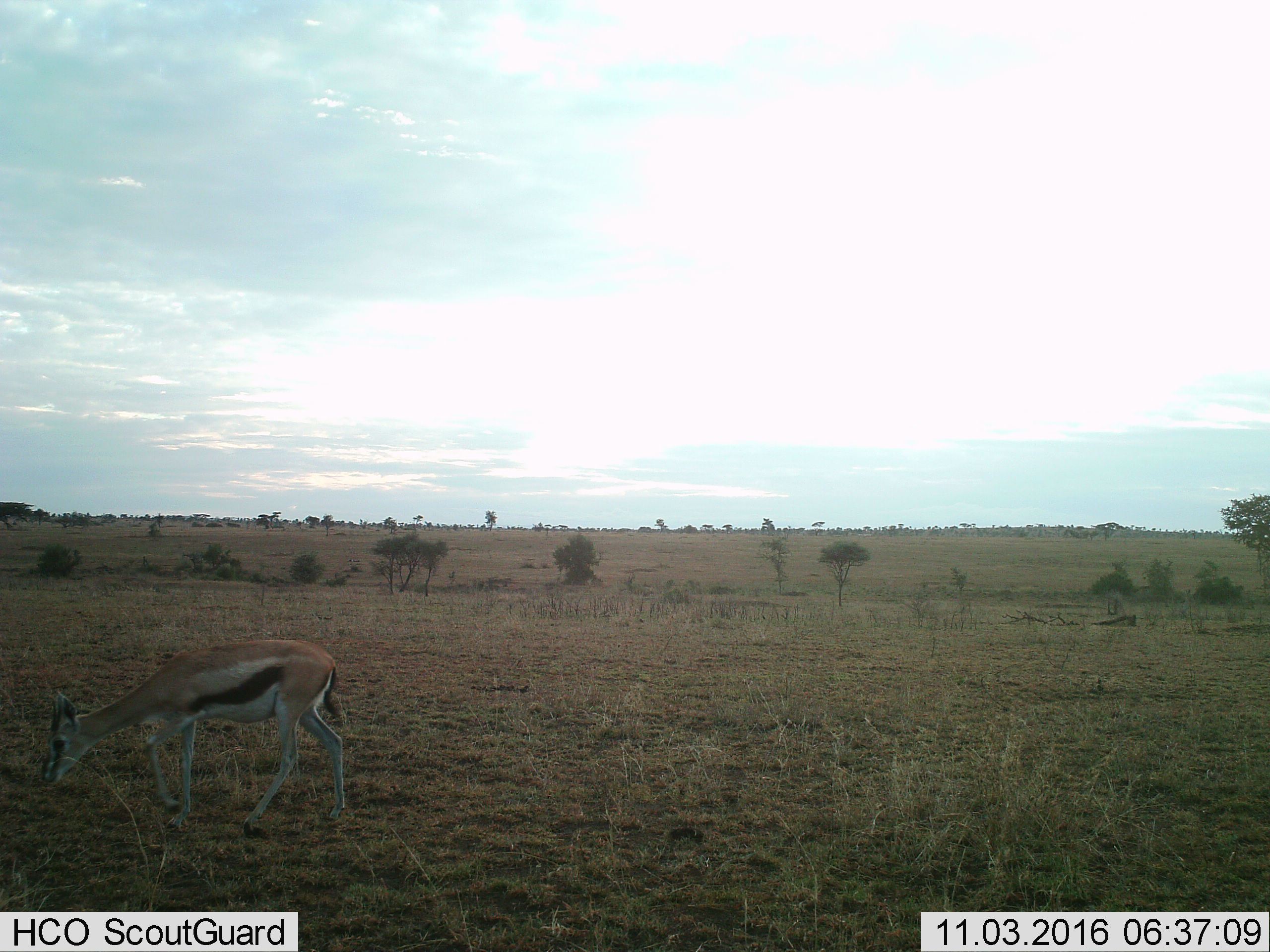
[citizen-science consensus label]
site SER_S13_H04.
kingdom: Animalia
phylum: Chordata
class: Mammalia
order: Artiodactyla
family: Bovidae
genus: Eudorcas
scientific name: Eudorcas thomsonii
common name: thomson's gazelle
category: gazellethomsons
Gazellethomsons (thomson's gazelle) (Eudorcas thomsonii), count 1. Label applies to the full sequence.